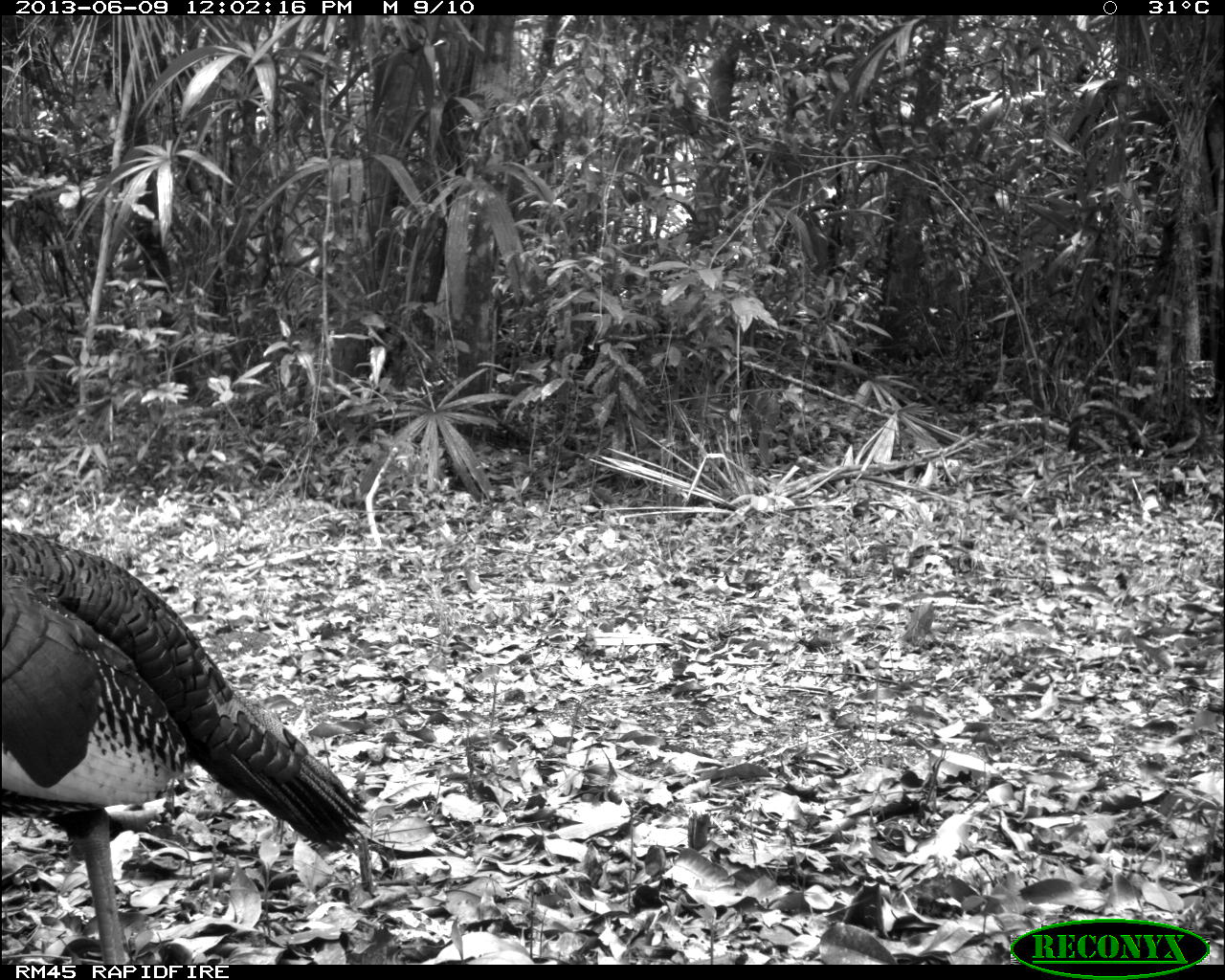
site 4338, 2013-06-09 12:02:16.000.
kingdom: Animalia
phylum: Chordata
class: Aves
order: Galliformes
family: Phasianidae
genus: Meleagris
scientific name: Meleagris ocellata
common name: ocellated turkey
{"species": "Meleagris ocellata (ocellated turkey)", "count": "1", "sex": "male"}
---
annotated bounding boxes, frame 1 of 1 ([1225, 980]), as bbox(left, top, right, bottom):
meleagris ocellata: bbox(0, 519, 375, 965)